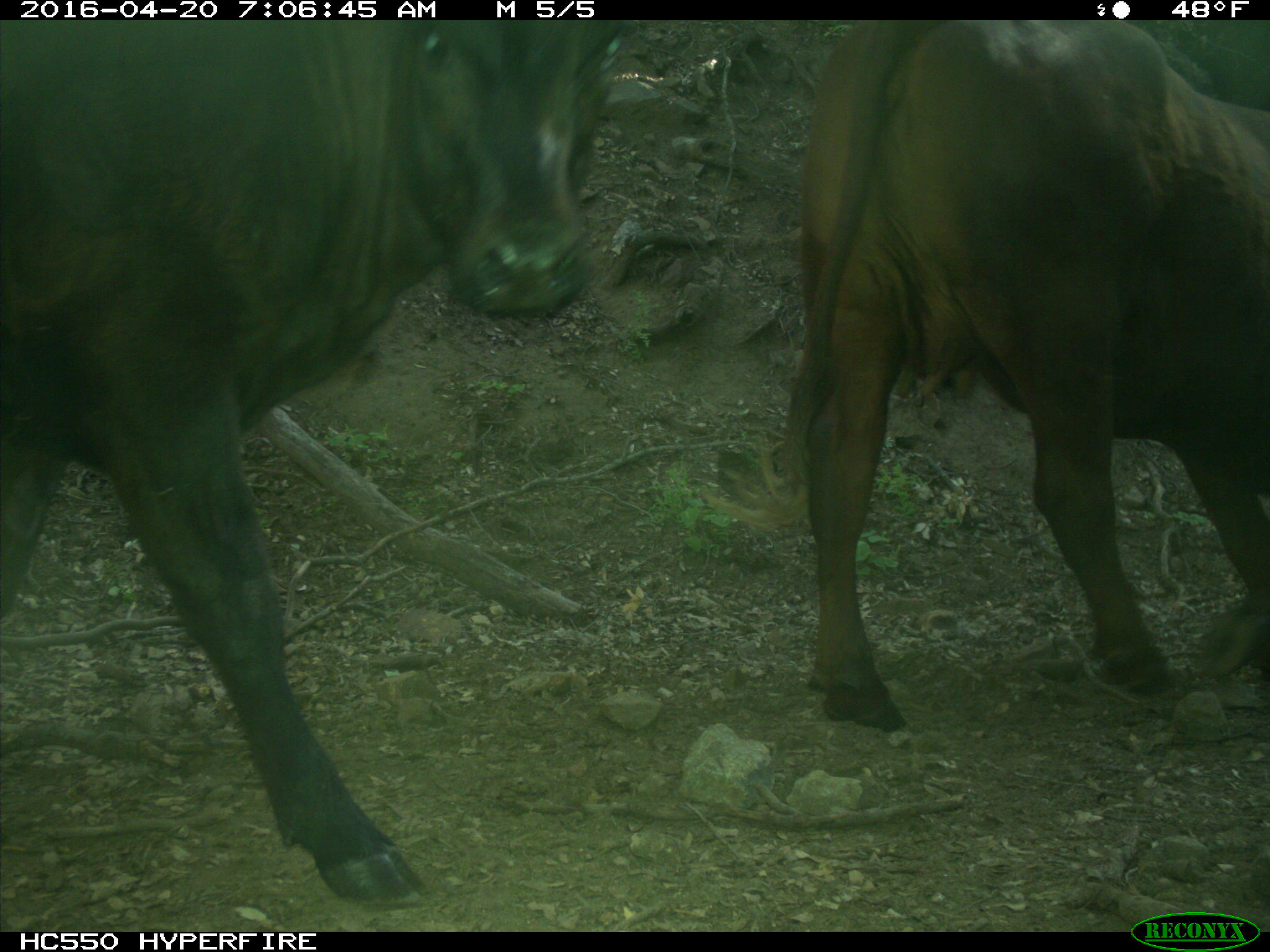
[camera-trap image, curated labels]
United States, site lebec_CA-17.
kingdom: Animalia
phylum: Chordata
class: Mammalia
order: Artiodactyla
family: Bovidae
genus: Bos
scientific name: Bos taurus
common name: domestic cow